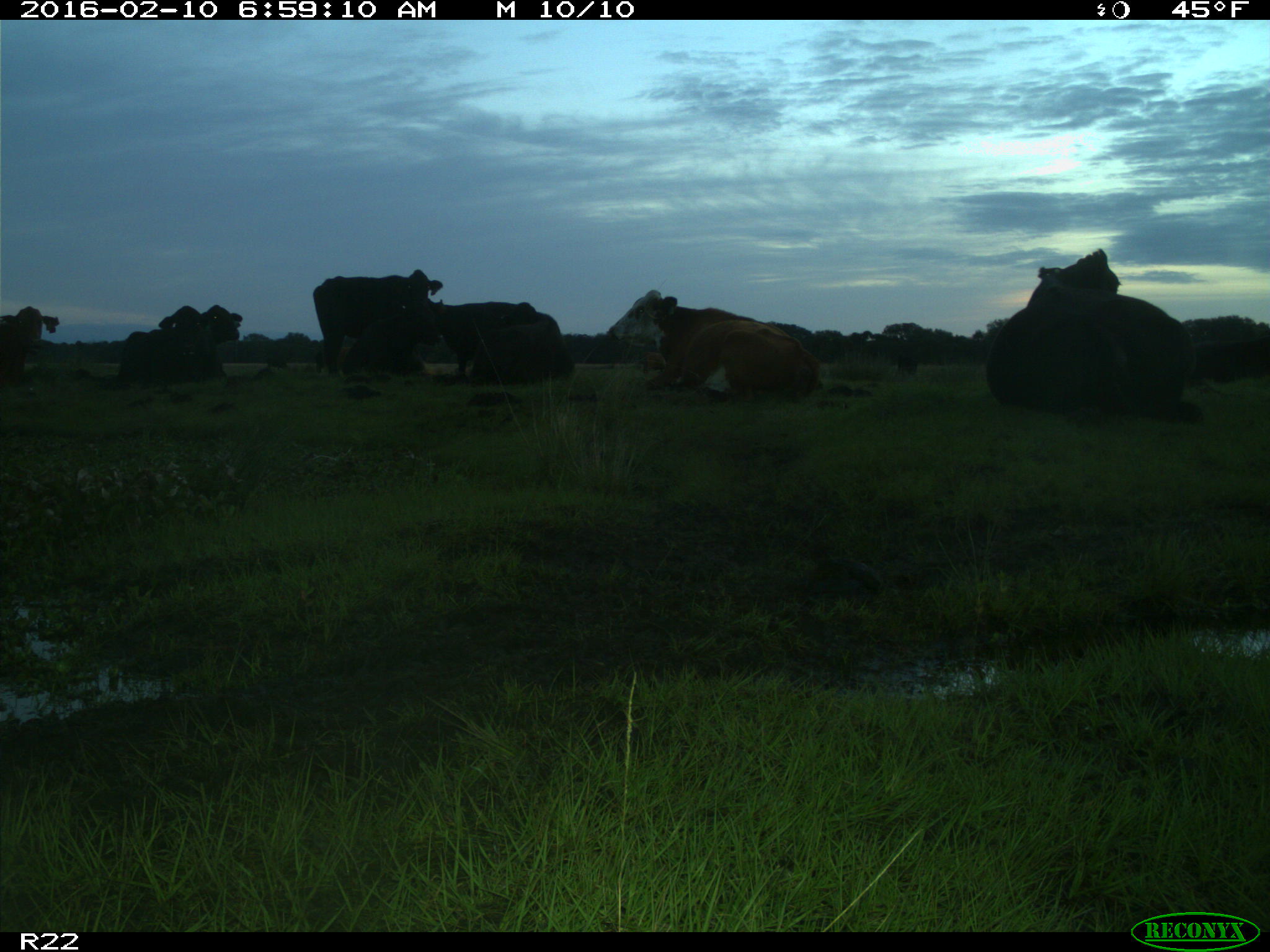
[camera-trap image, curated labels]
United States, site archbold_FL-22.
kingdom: Animalia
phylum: Chordata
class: Mammalia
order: Artiodactyla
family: Bovidae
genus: Bos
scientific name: Bos taurus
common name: domestic cow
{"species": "Bos taurus (domestic cow)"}